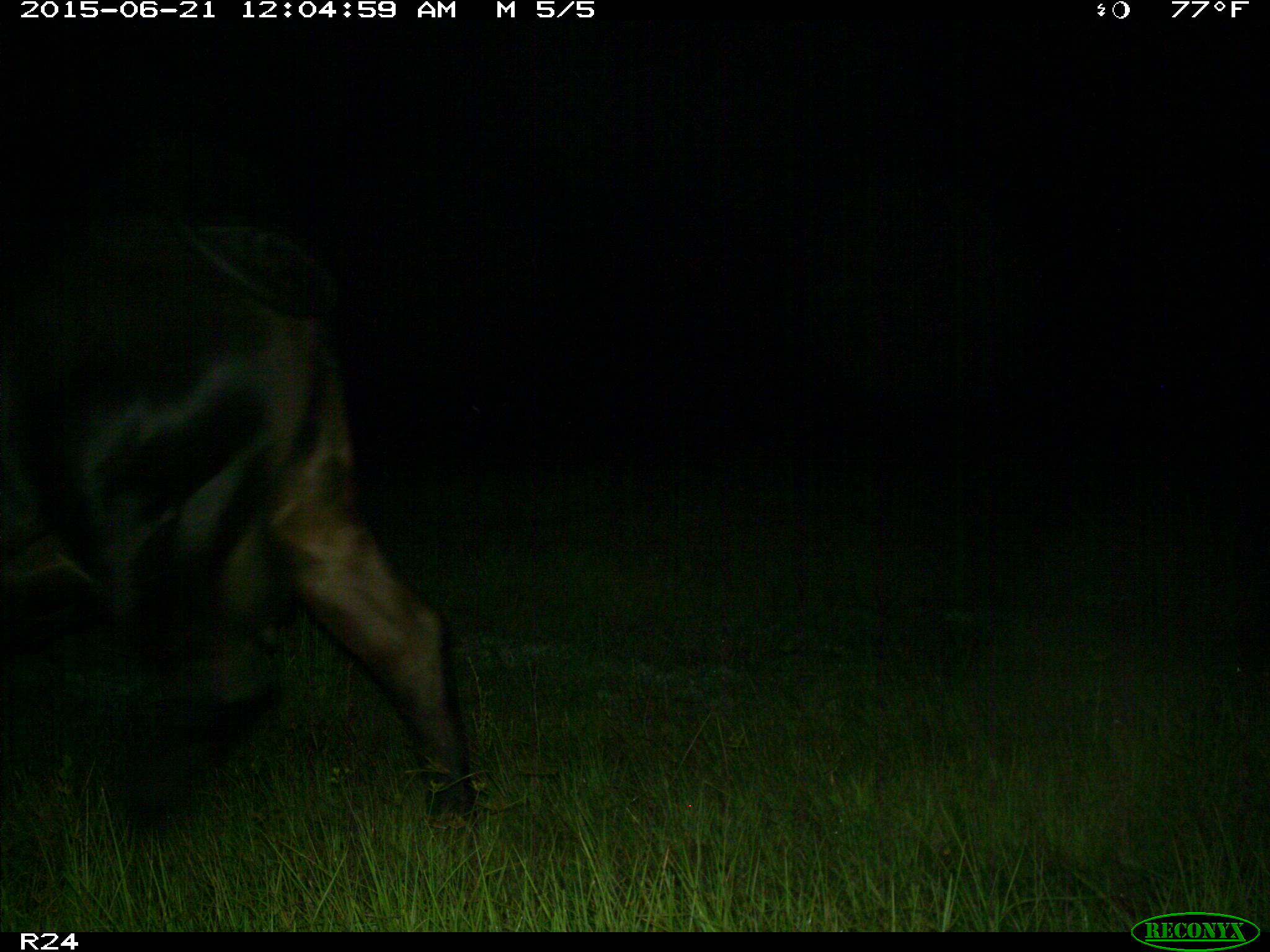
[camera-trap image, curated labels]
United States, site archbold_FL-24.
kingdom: Animalia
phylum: Chordata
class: Mammalia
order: Artiodactyla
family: Bovidae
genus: Bos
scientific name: Bos taurus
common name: domestic cow